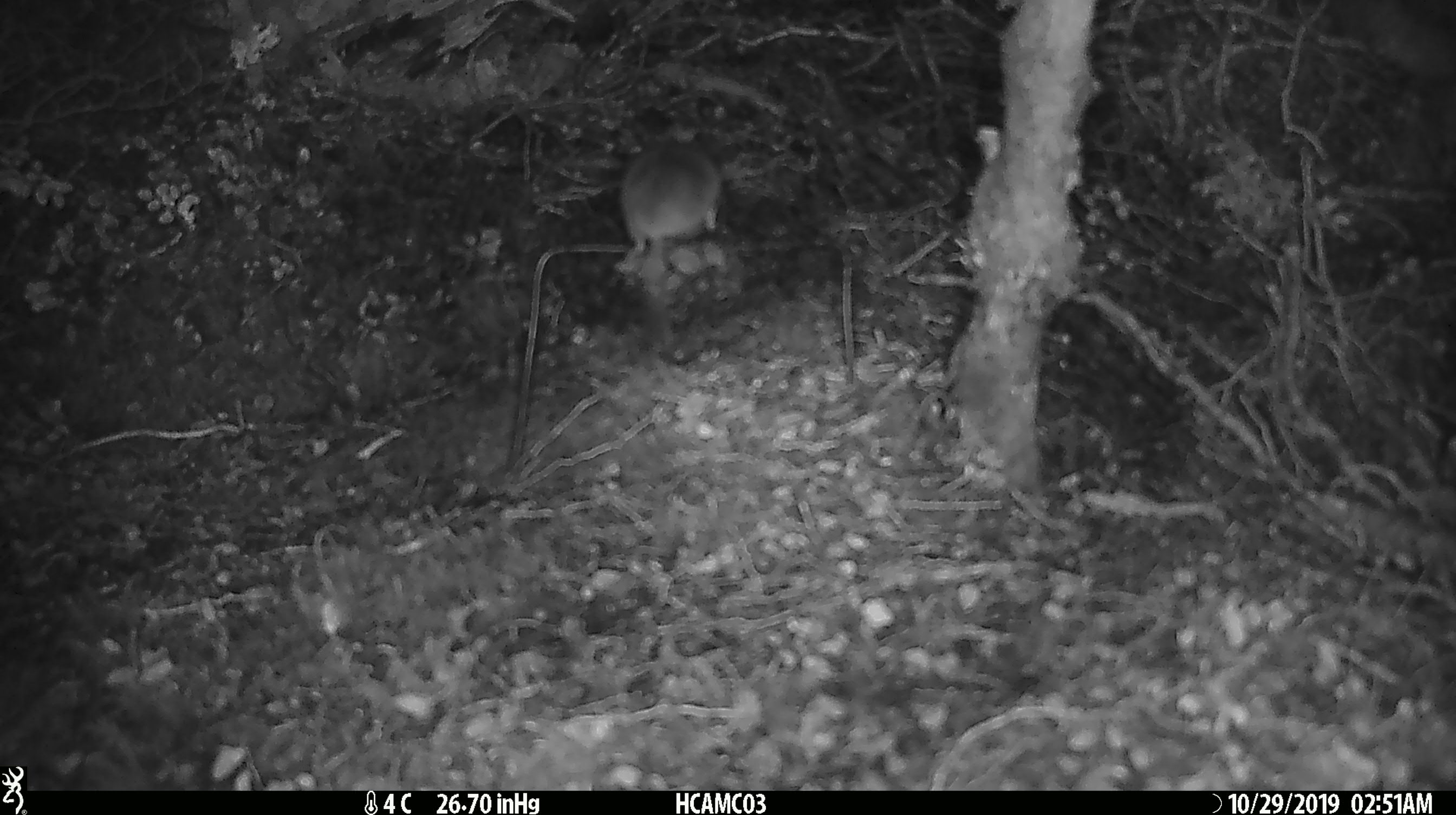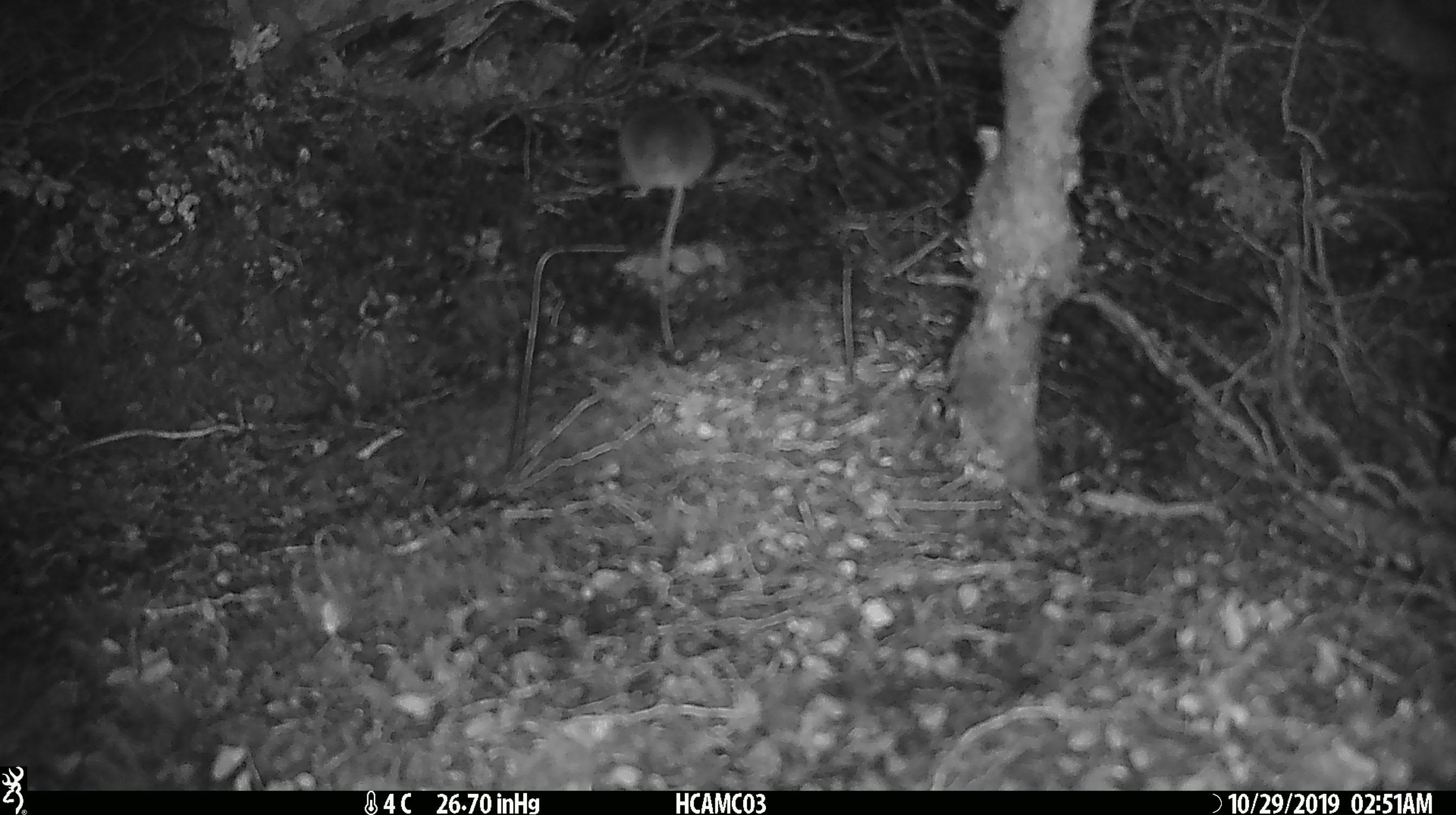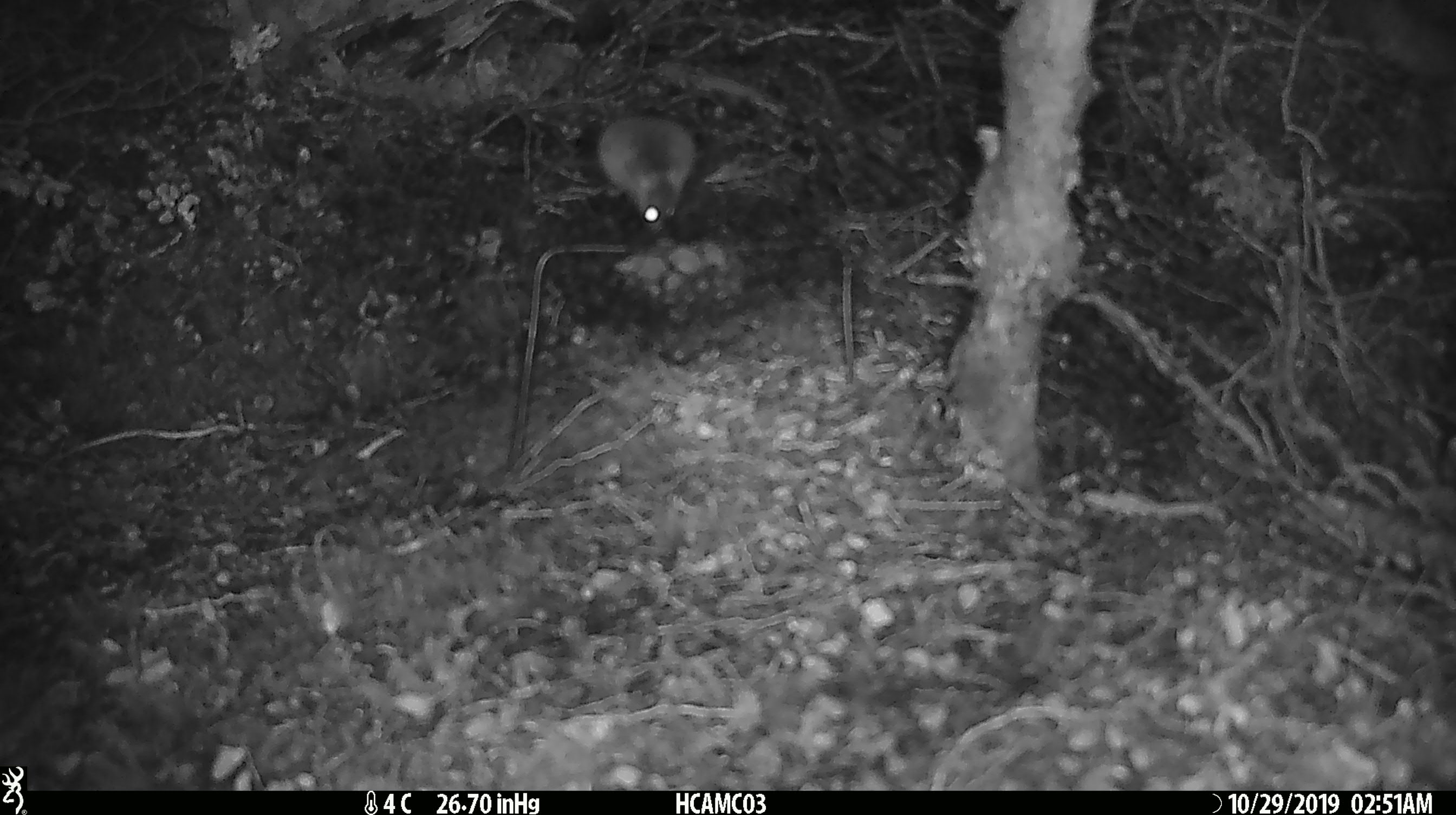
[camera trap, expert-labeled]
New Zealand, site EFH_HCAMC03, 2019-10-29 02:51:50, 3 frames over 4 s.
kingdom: Animalia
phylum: Chordata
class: Mammalia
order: Rodentia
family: Muridae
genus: Mus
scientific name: Mus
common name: mouse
Mouse (Mus).